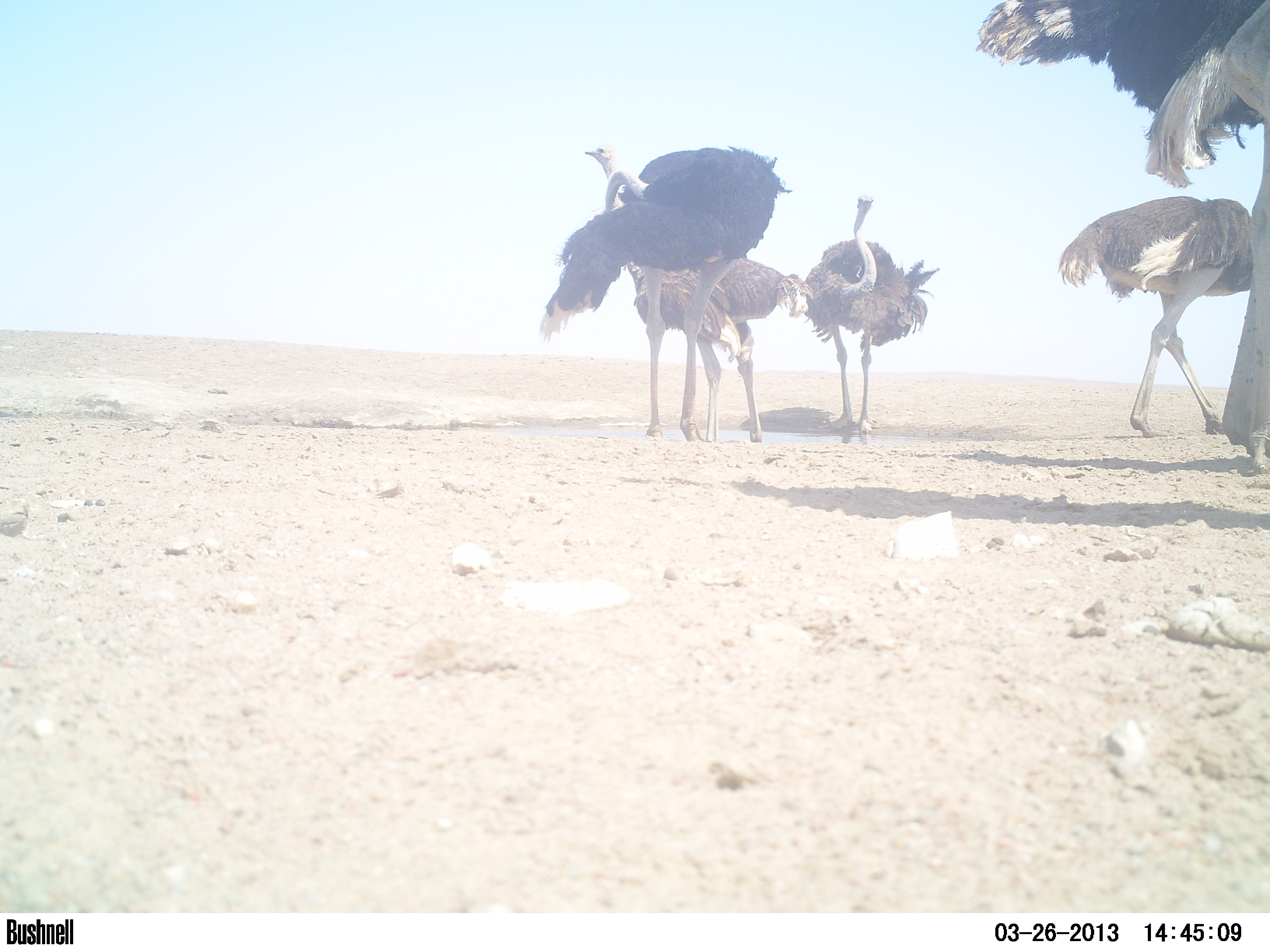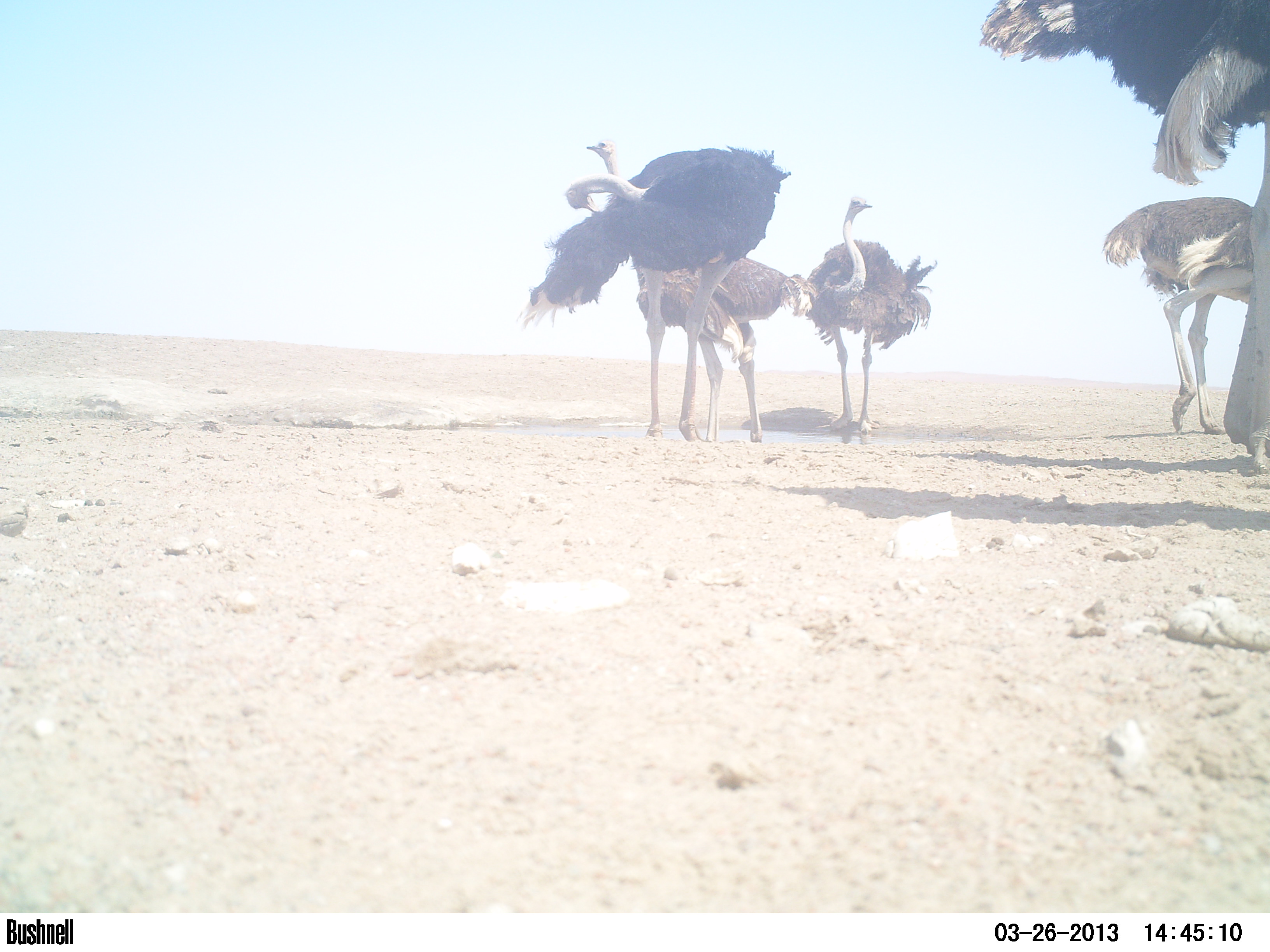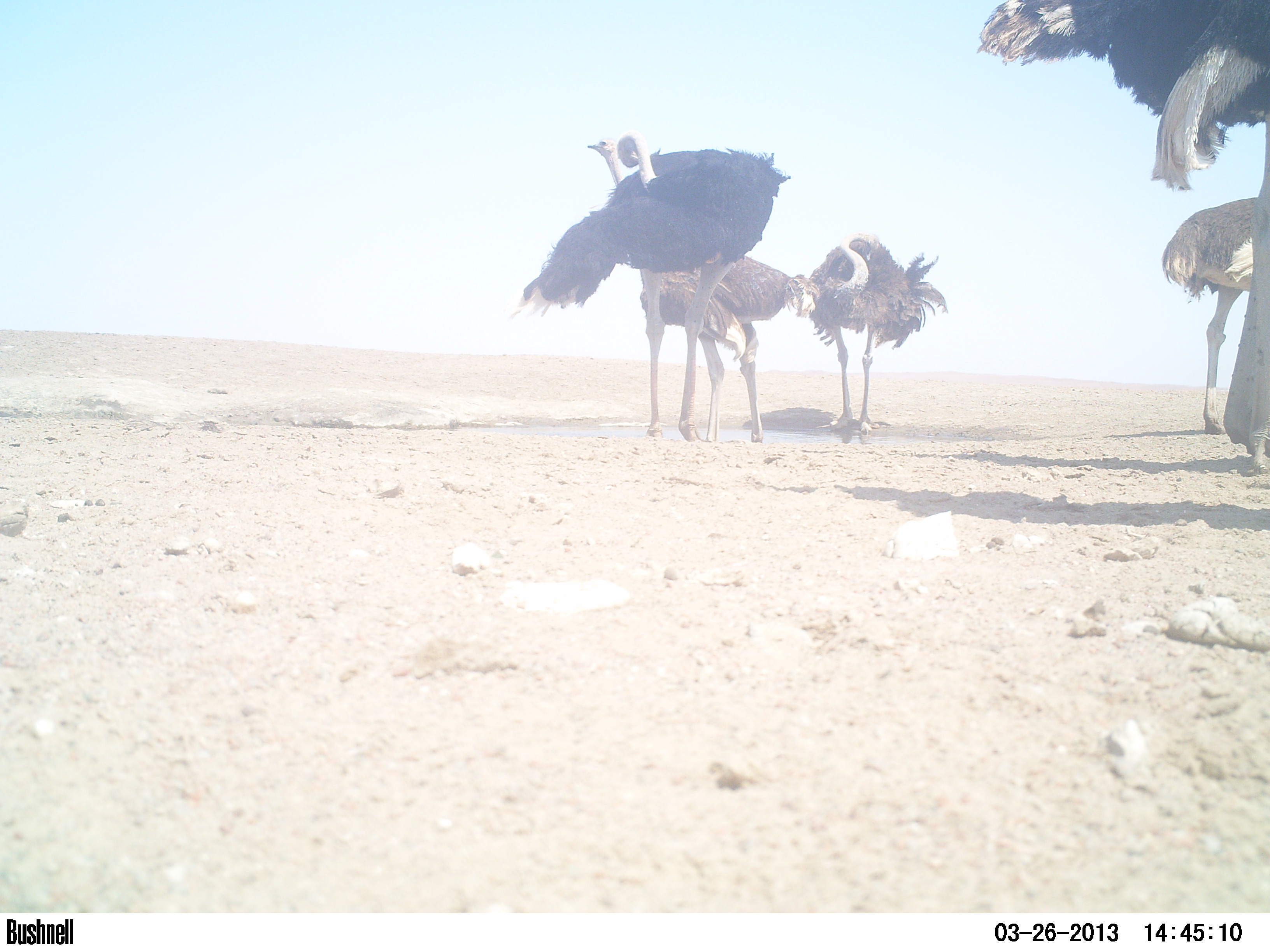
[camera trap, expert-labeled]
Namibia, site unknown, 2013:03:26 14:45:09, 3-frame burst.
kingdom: Animalia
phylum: Chordata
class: Aves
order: Struthioniformes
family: Struthionidae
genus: Struthio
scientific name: Struthio camelus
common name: common ostrich